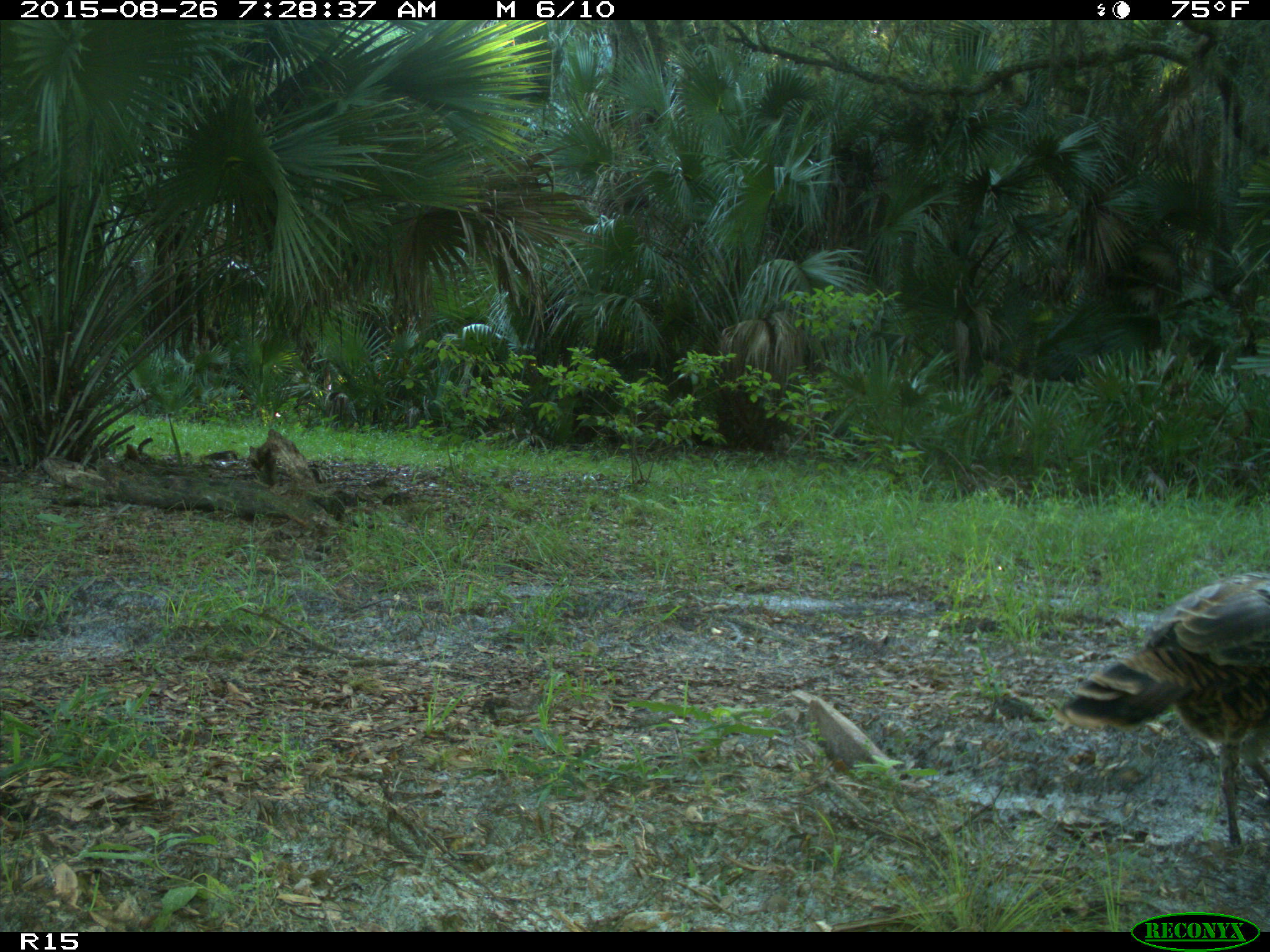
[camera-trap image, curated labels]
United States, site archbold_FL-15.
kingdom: Animalia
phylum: Chordata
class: Aves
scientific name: Aves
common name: birds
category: unidentified bird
Unidentified bird (birds) (Aves).